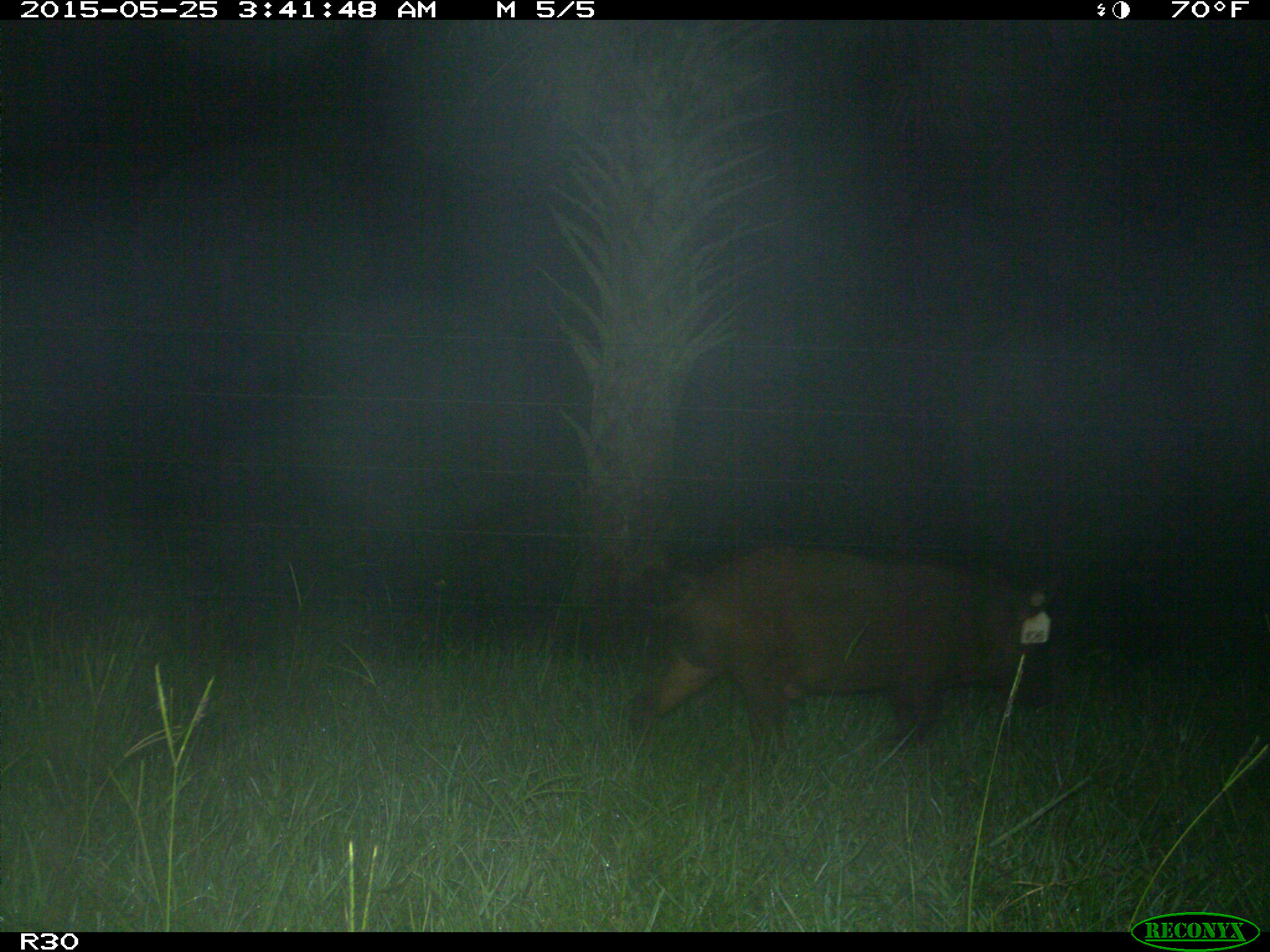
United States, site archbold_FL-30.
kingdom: Animalia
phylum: Chordata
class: Mammalia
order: Artiodactyla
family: Suidae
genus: Sus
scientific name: Sus scrofa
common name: wild boar